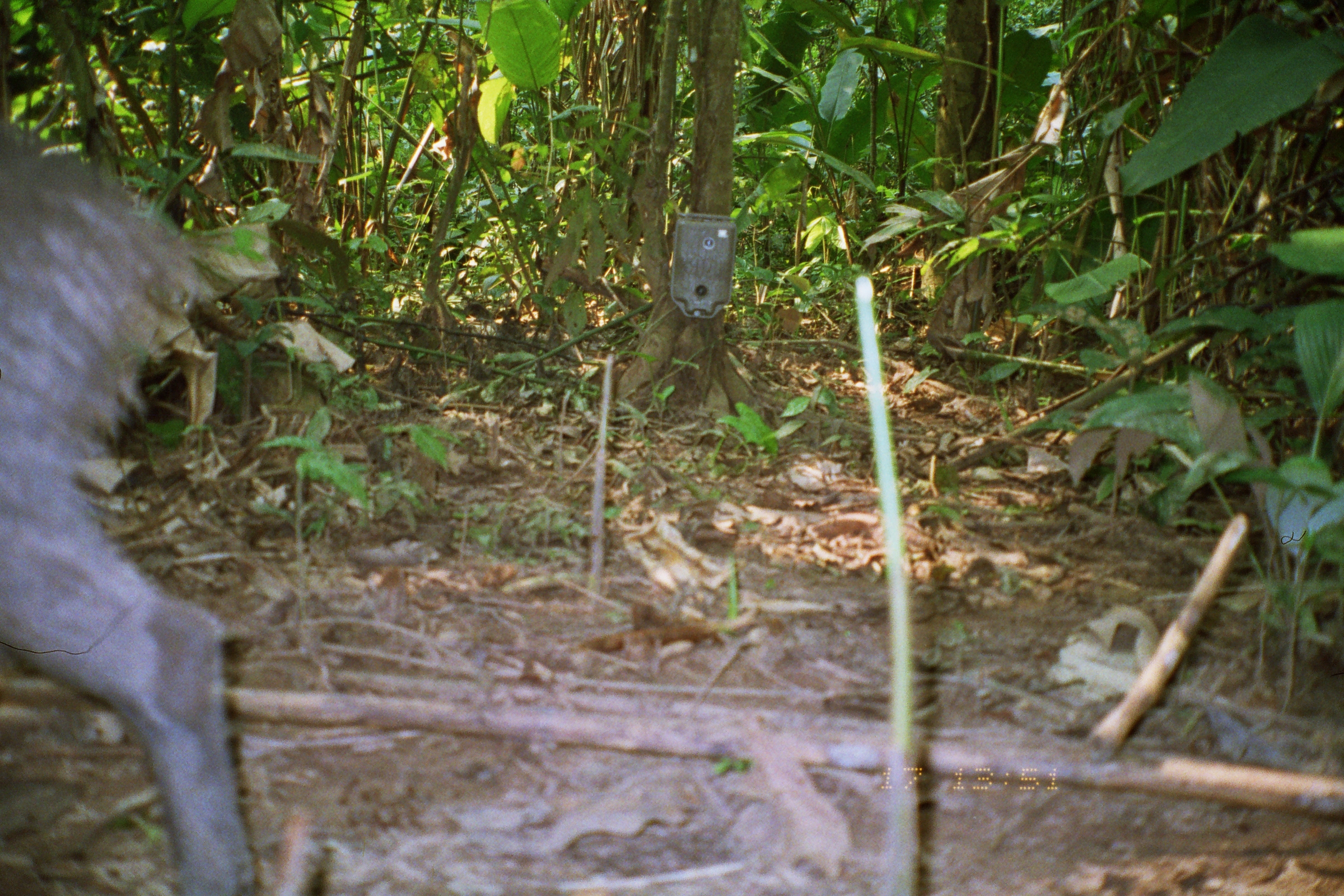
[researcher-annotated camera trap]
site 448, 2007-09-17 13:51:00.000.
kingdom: Animalia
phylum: Chordata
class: Mammalia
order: Artiodactyla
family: Tayassuidae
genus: Pecari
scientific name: Pecari tajacu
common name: collared peccary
Pecari tajacu (collared peccary).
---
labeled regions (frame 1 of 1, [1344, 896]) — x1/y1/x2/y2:
pecari tajacu: 0/113/254/896